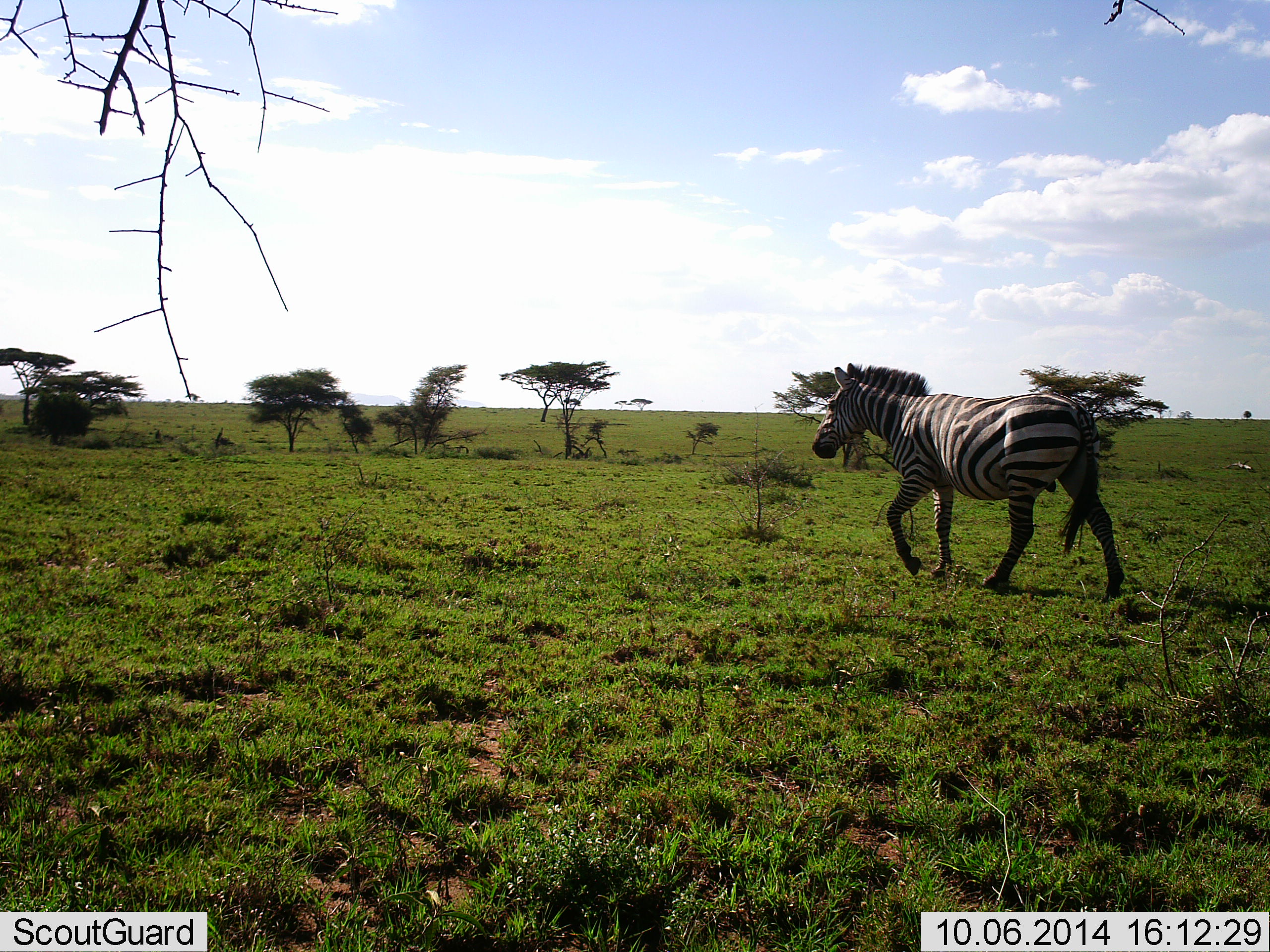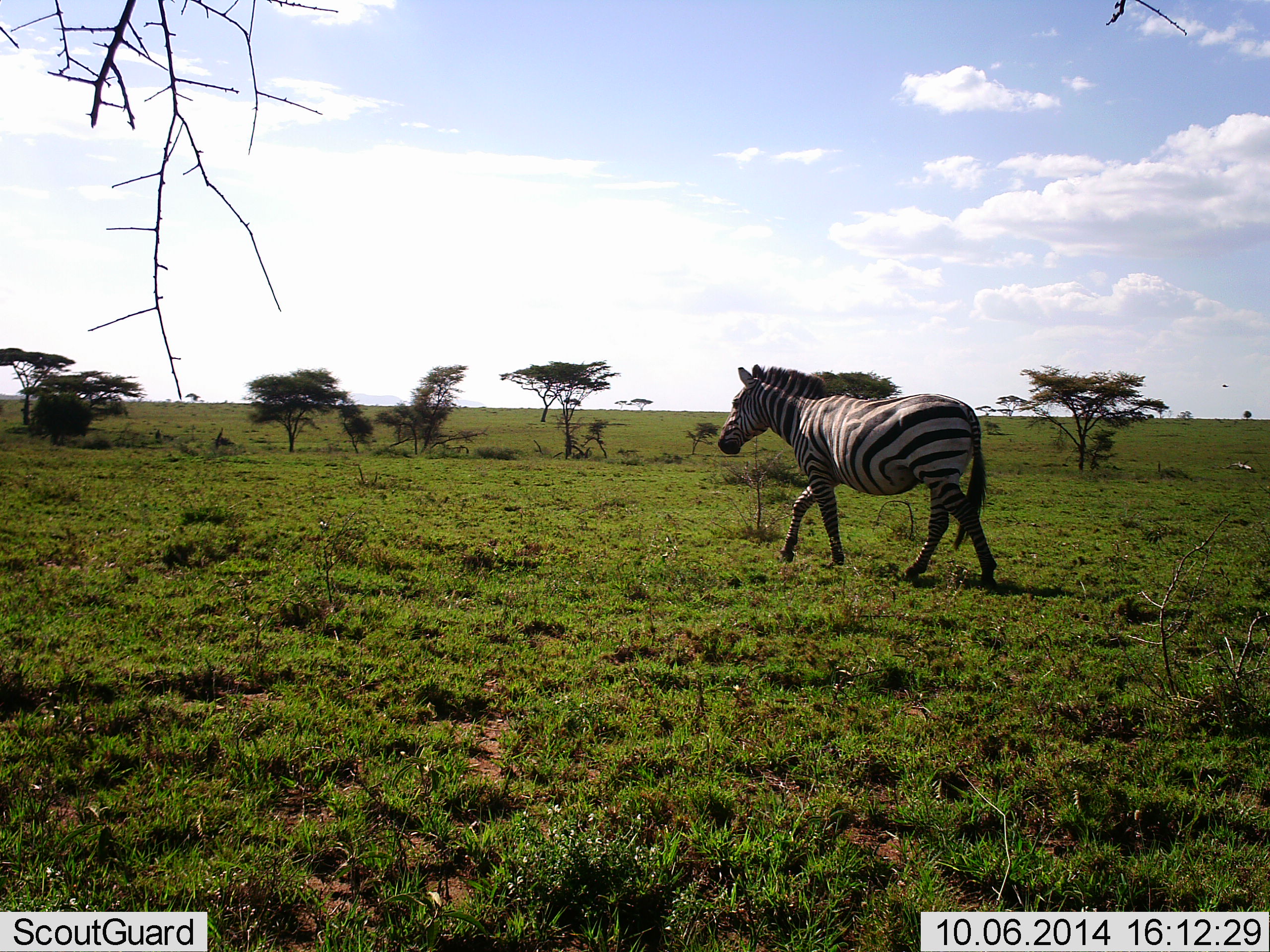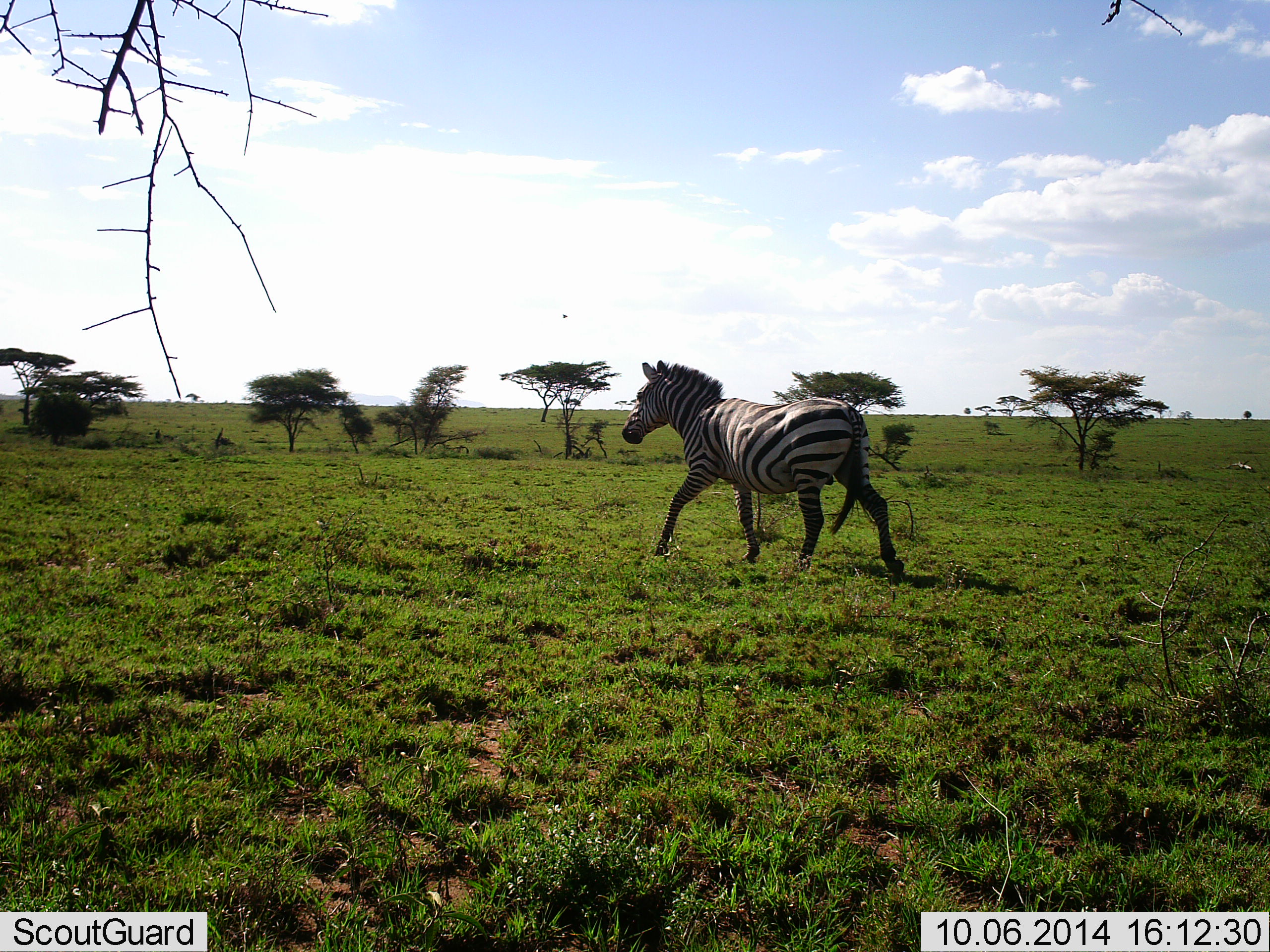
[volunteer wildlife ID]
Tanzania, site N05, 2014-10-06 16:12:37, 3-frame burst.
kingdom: Animalia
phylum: Chordata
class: Mammalia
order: Perissodactyla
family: Equidae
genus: Equus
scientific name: Equus quagga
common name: plains zebra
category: zebra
Zebra (plains zebra) (Equus quagga), count 1. Behavior (volunteer vote fractions): standing 0%, resting 0%, moving 100%, interacting 0%. Young present (vote fraction): 0%. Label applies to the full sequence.